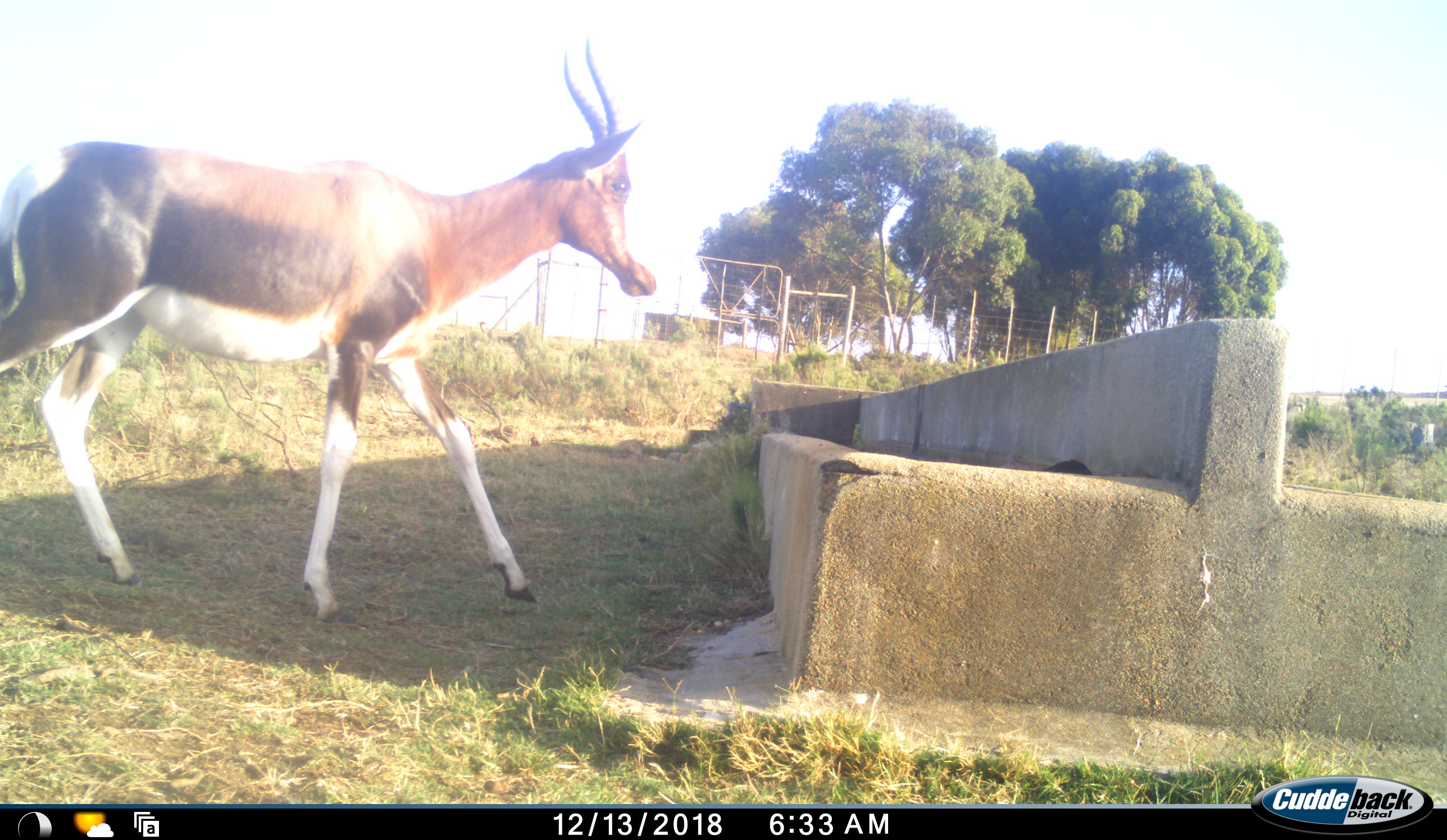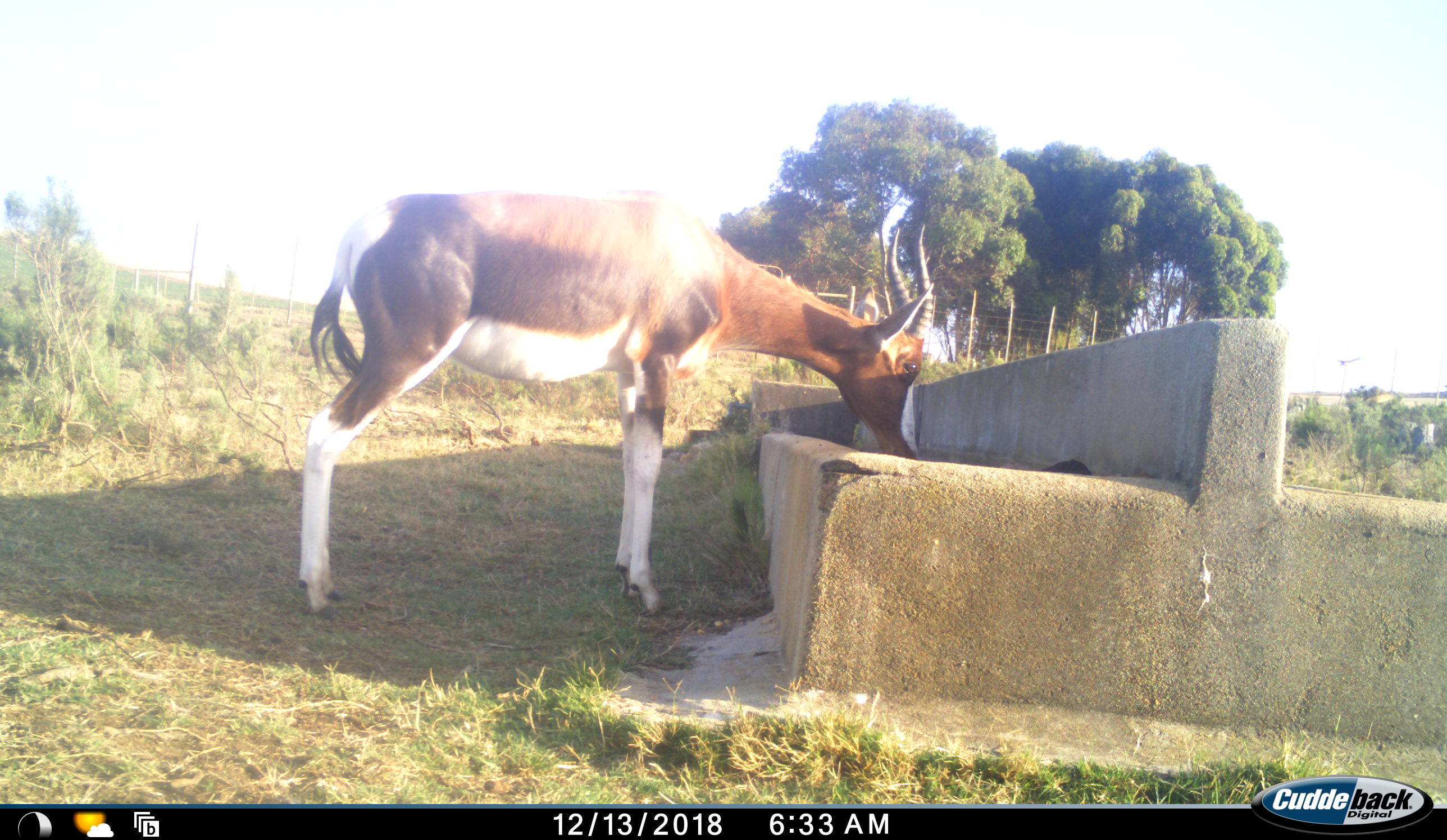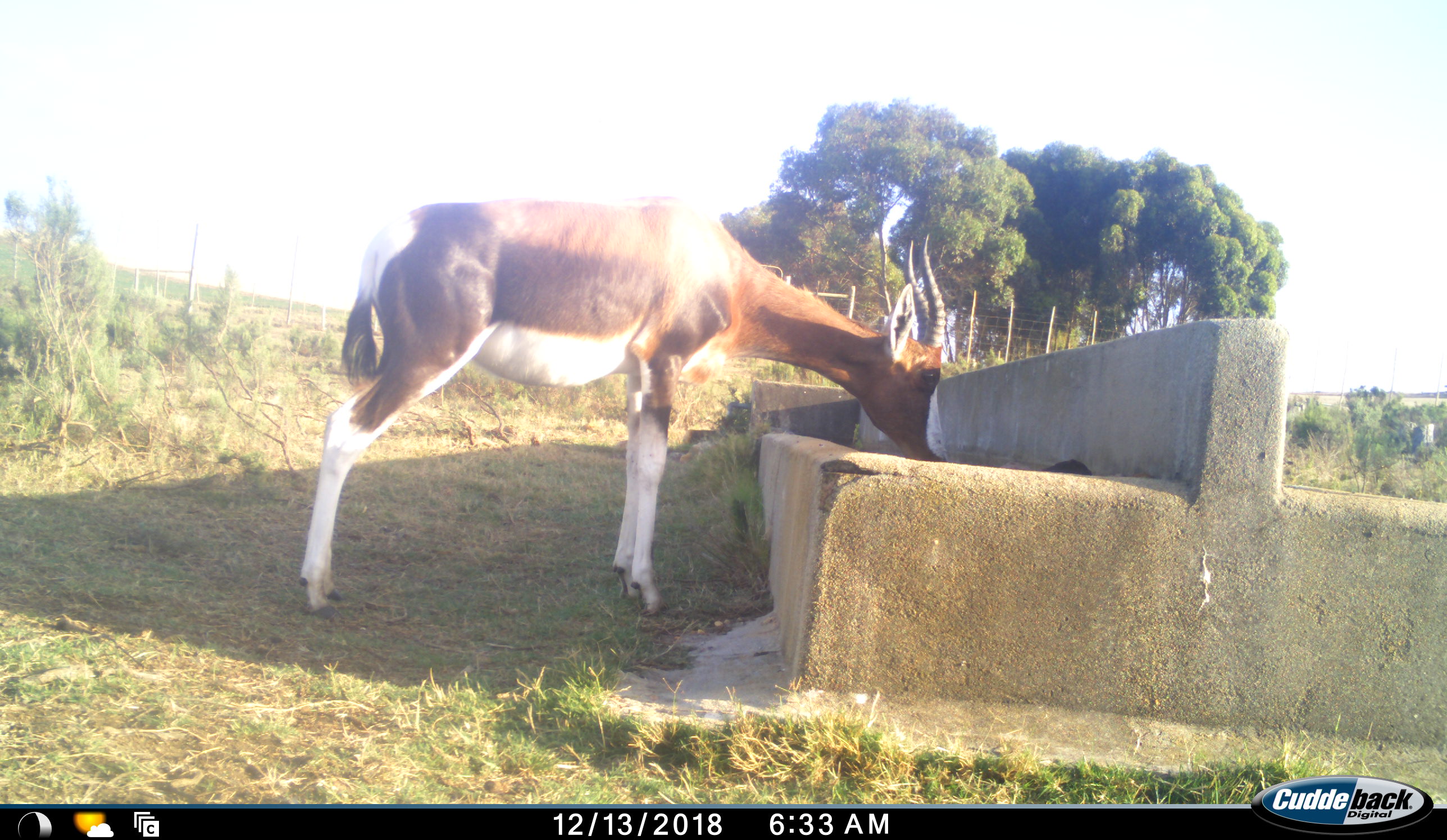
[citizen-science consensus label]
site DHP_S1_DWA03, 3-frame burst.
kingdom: Animalia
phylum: Chordata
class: Mammalia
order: Artiodactyla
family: Bovidae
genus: Damaliscus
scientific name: Damaliscus pygargus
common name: bontebok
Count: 1.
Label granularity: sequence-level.